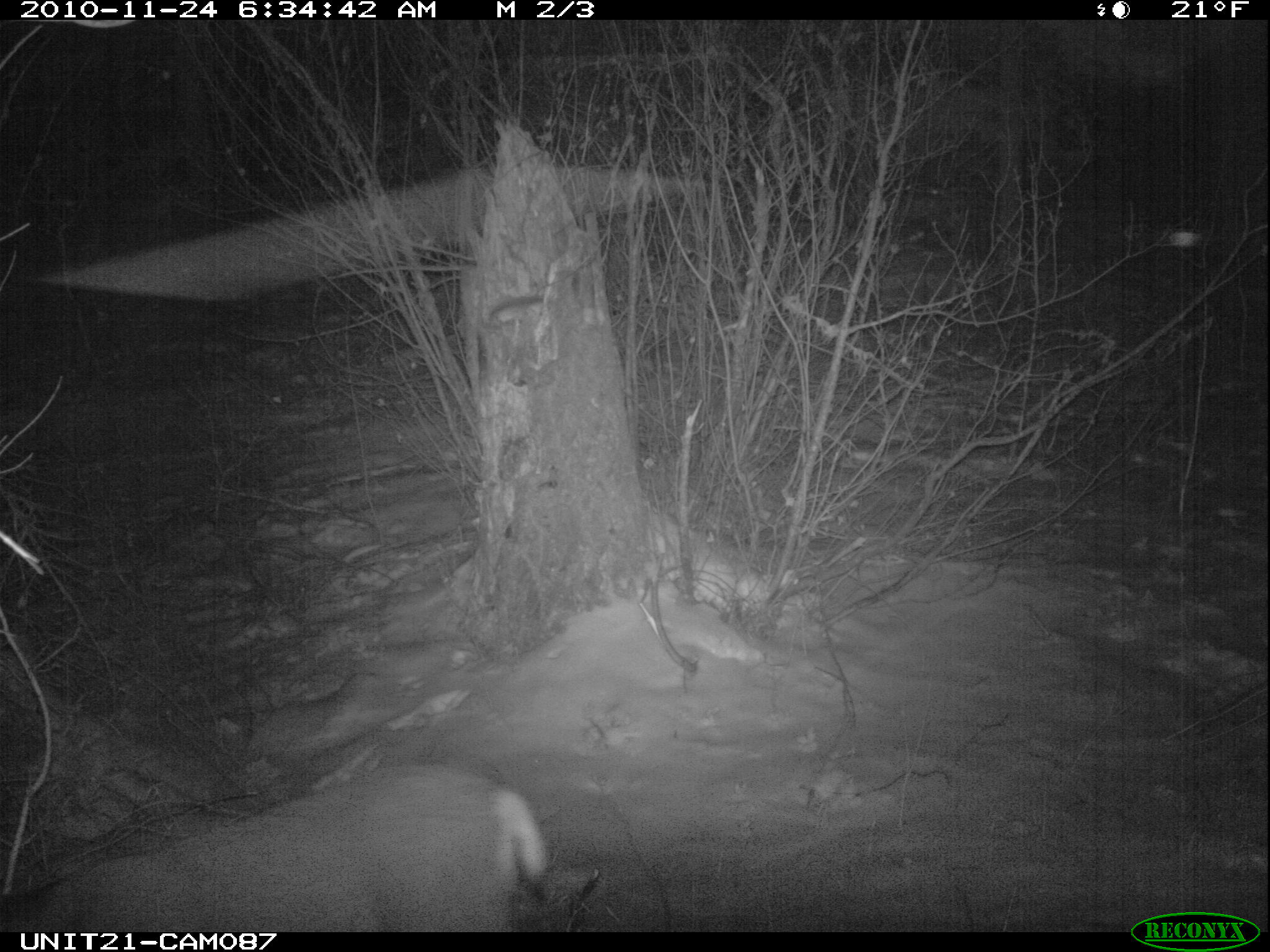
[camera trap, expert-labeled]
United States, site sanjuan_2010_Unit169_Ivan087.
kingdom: Animalia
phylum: Chordata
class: Mammalia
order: Artiodactyla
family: Cervidae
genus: Odocoileus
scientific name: Odocoileus hemionus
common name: mule deer